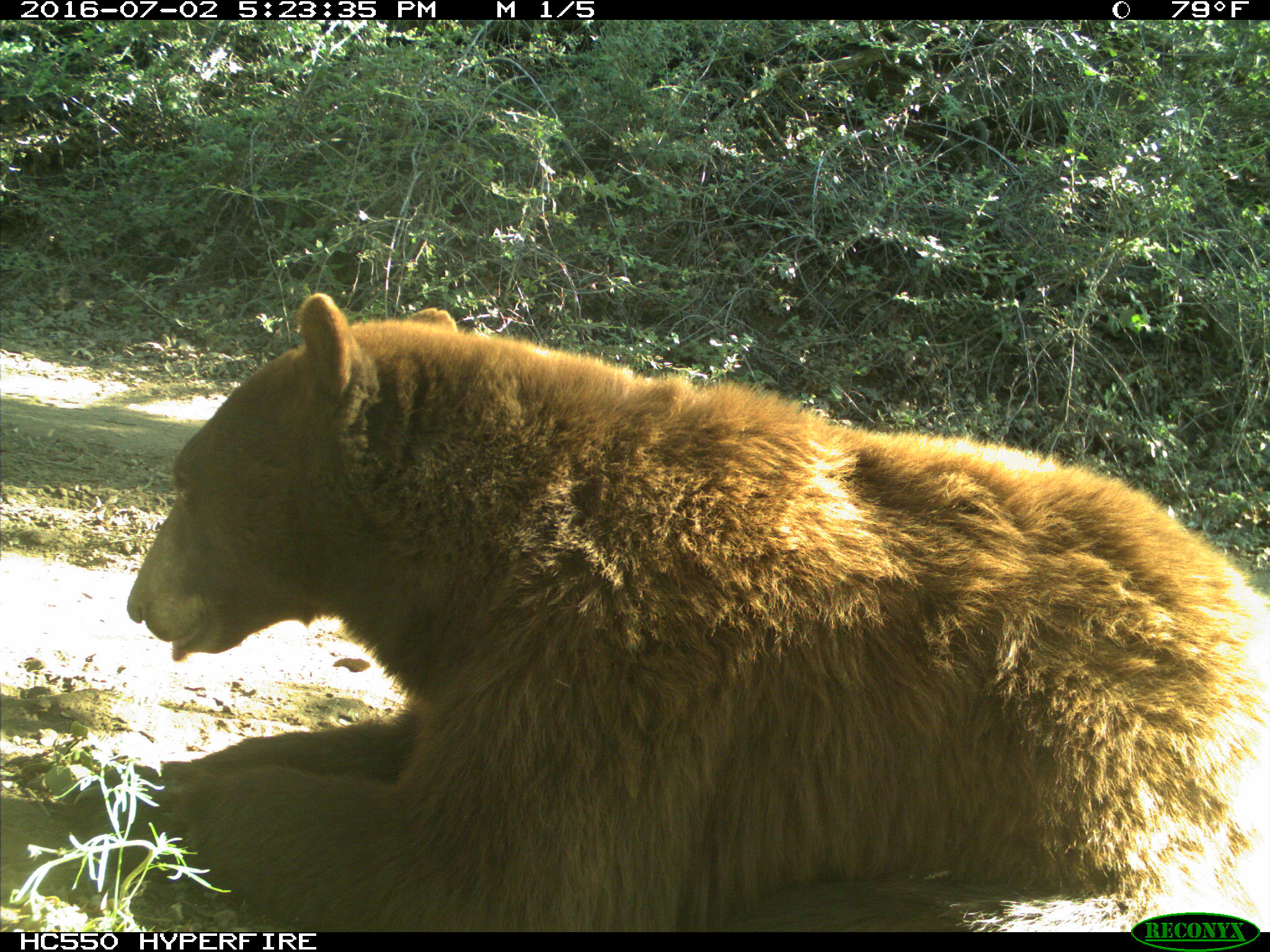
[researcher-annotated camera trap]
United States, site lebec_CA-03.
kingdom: Animalia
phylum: Chordata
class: Mammalia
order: Carnivora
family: Ursidae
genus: Ursus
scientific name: Ursus americanus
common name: american black bear